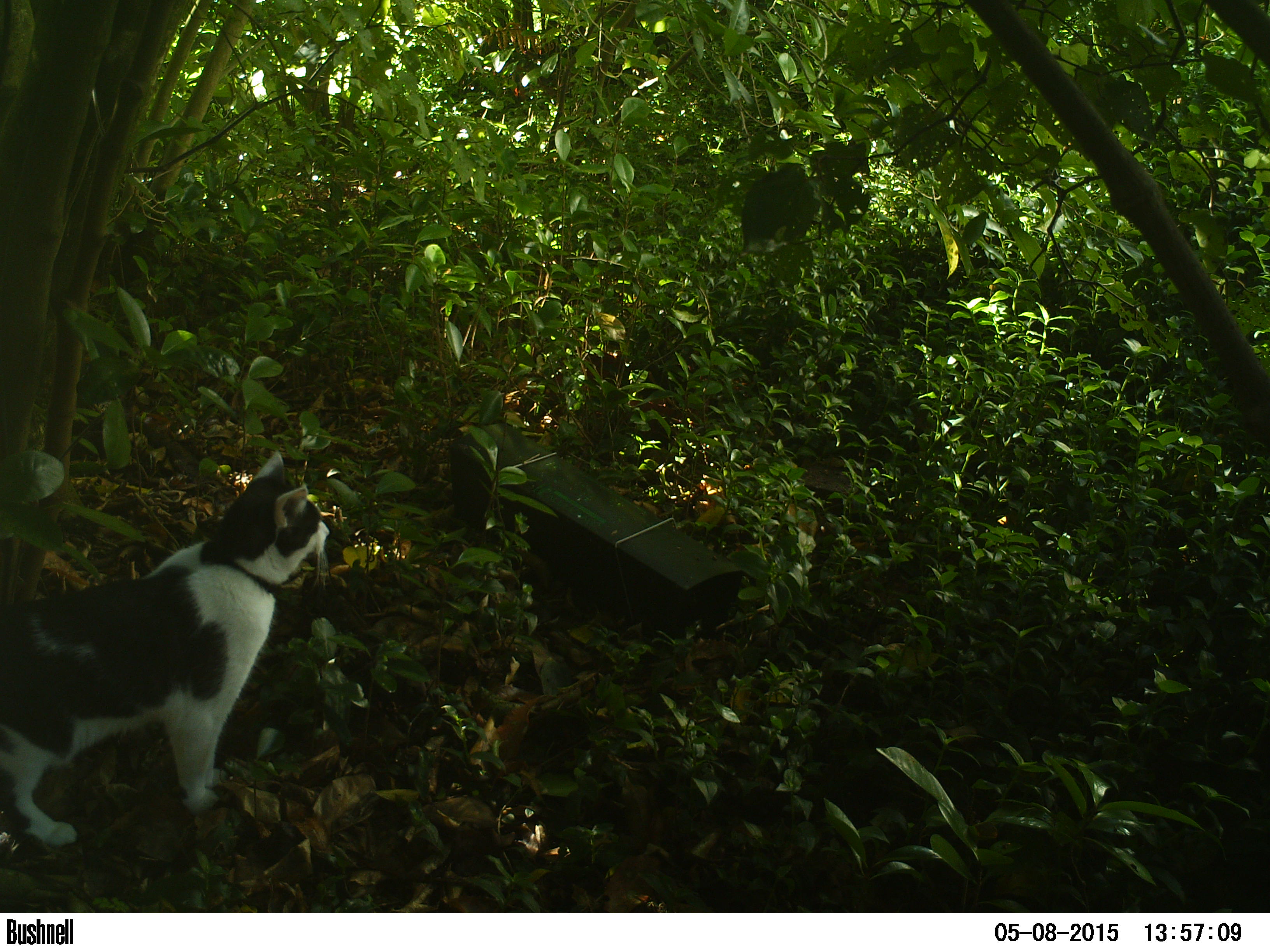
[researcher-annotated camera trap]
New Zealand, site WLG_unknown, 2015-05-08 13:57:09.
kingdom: Animalia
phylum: Chordata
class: Mammalia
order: Carnivora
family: Felidae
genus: Felis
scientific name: Felis catus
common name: domestic cat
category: cat